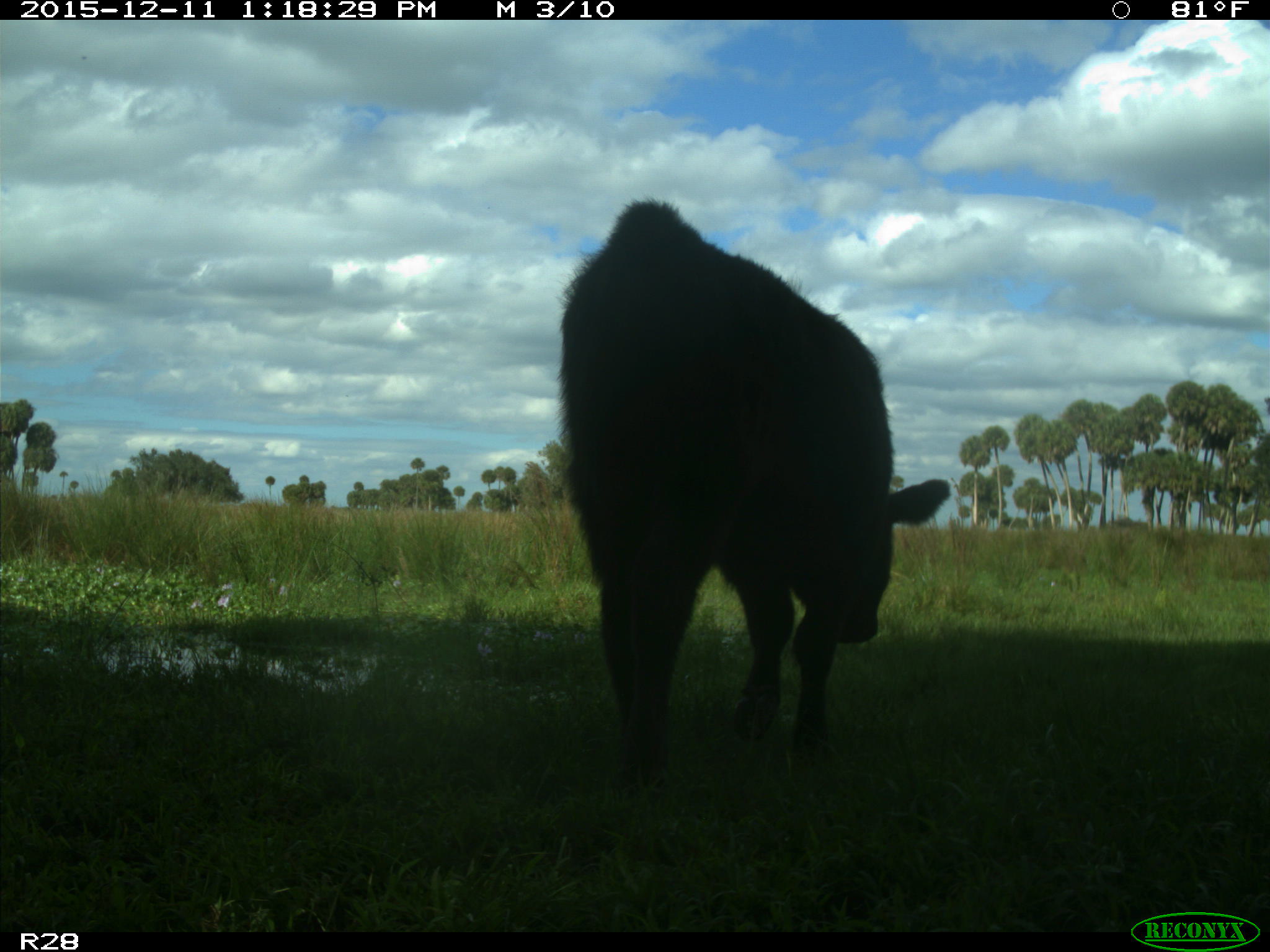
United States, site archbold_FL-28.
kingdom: Animalia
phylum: Chordata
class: Mammalia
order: Artiodactyla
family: Bovidae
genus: Bos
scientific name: Bos taurus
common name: domestic cow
Bos taurus (domestic cow).